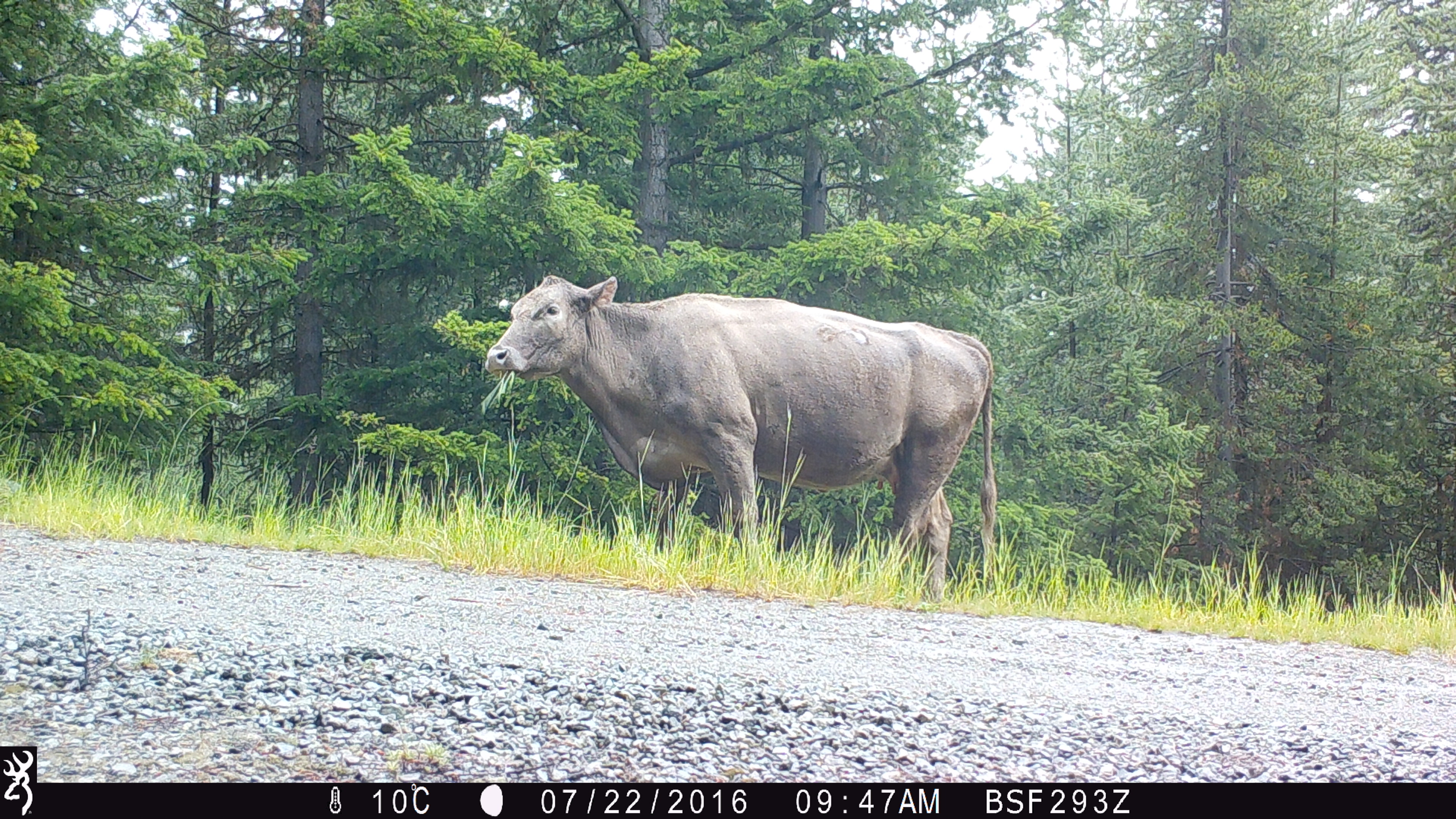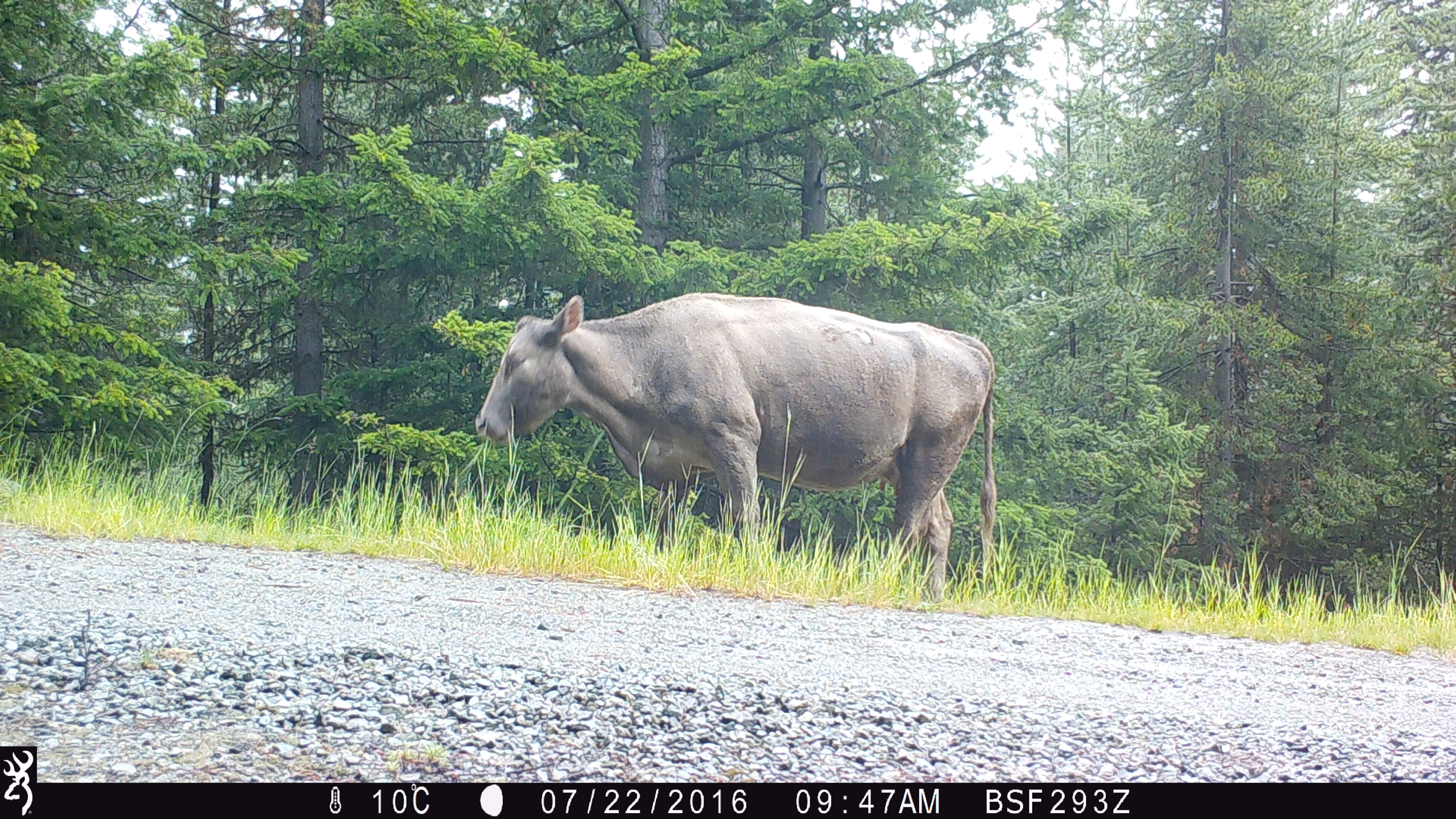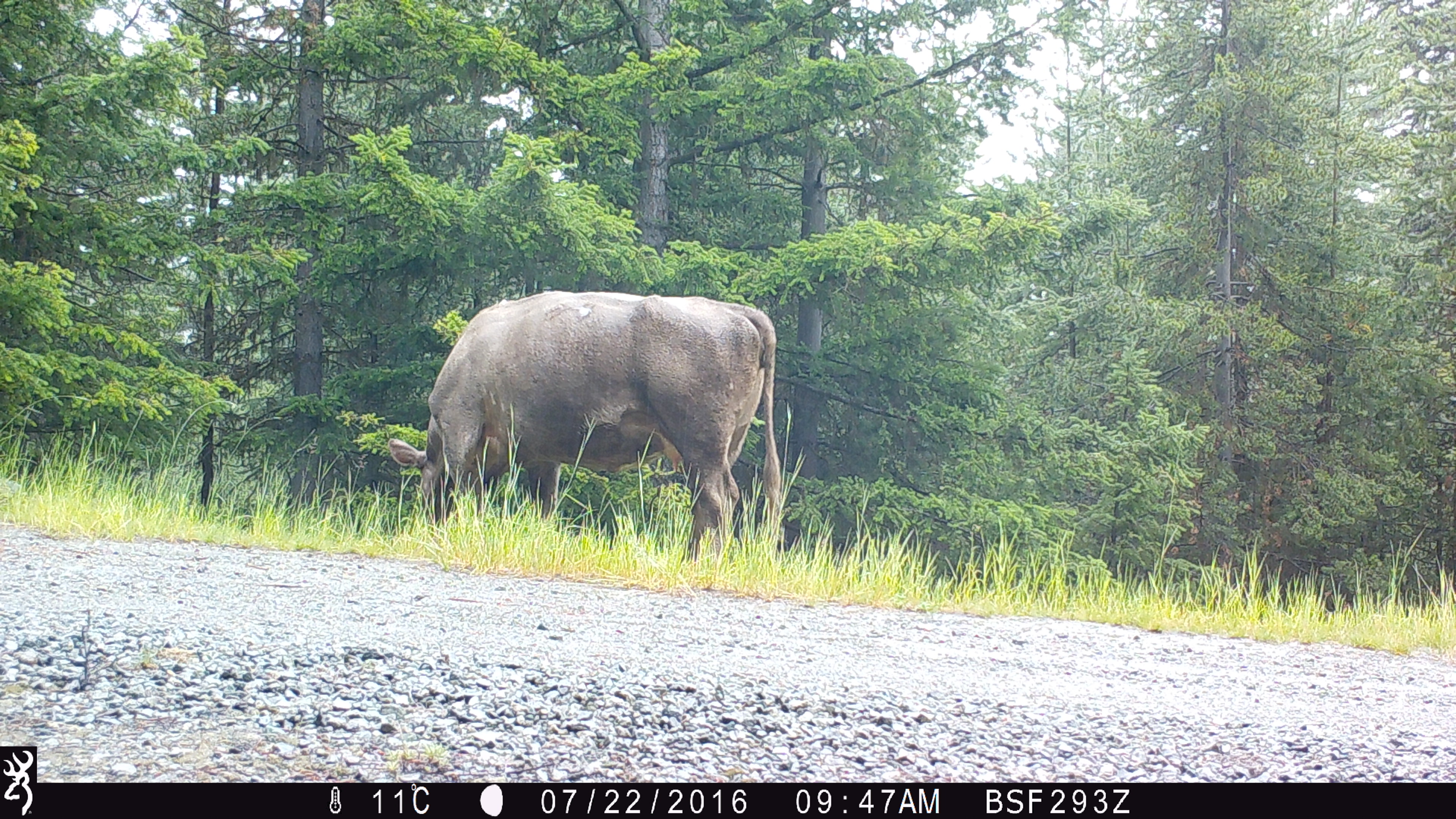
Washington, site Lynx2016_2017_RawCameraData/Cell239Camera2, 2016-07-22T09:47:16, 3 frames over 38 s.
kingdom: Animalia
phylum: Chordata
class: Mammalia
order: Artiodactyla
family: Bovidae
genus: Bos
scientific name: Bos taurus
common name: domestic cattle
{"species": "domestic cattle (Bos taurus)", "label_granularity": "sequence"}